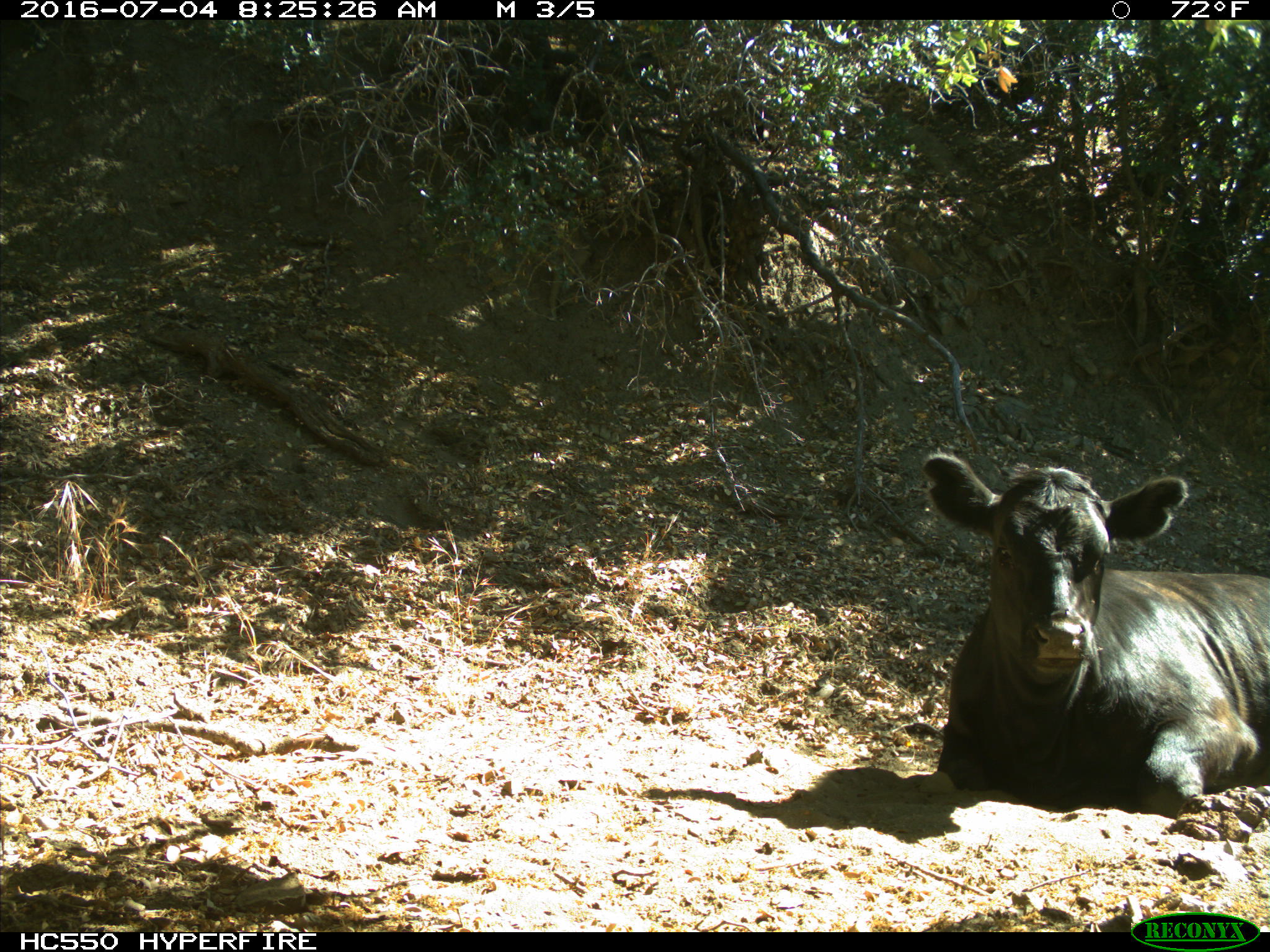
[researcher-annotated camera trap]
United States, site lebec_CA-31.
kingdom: Animalia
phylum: Chordata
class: Mammalia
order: Artiodactyla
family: Bovidae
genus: Bos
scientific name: Bos taurus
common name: domestic cow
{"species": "Bos taurus (domestic cow)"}